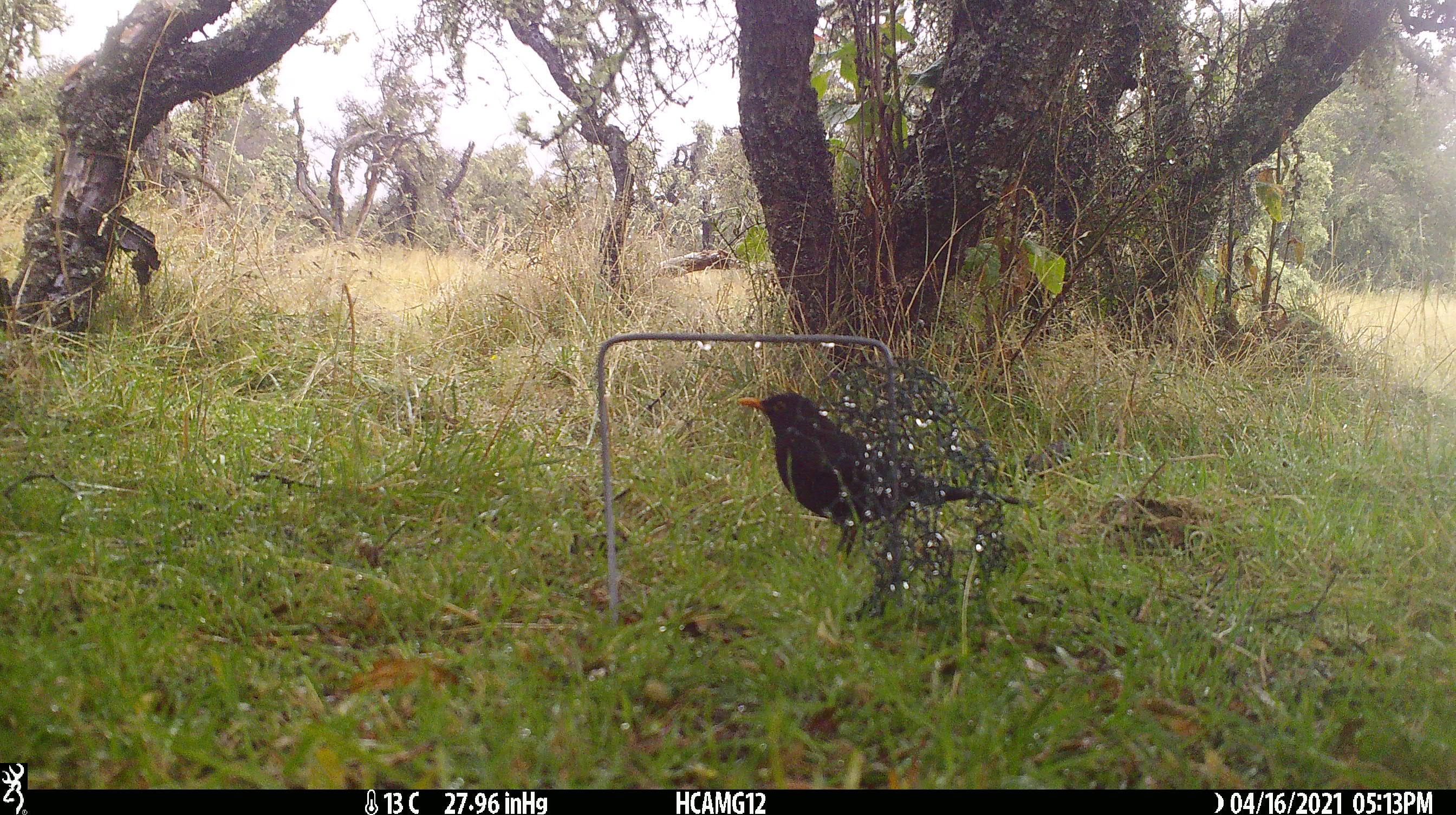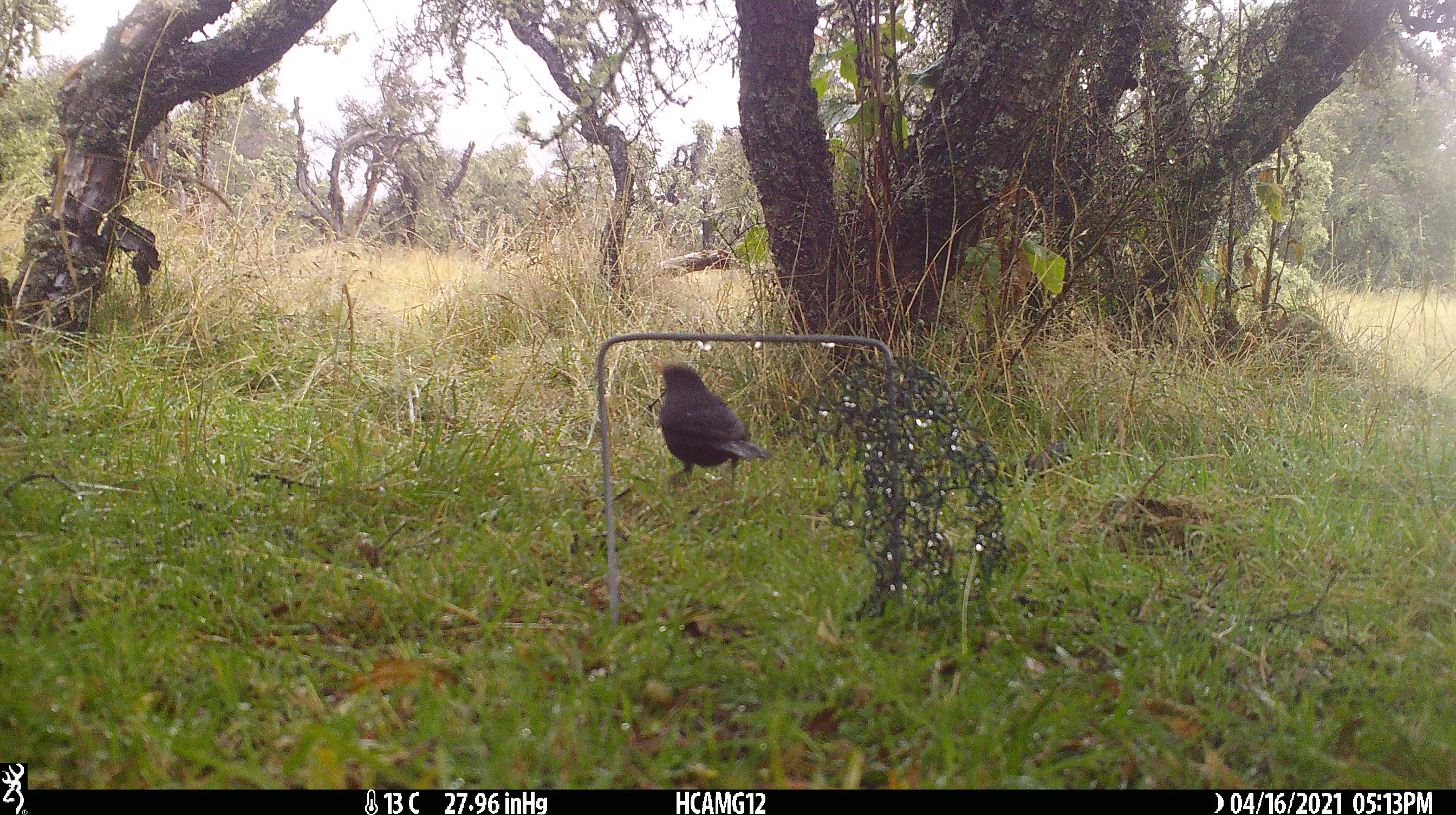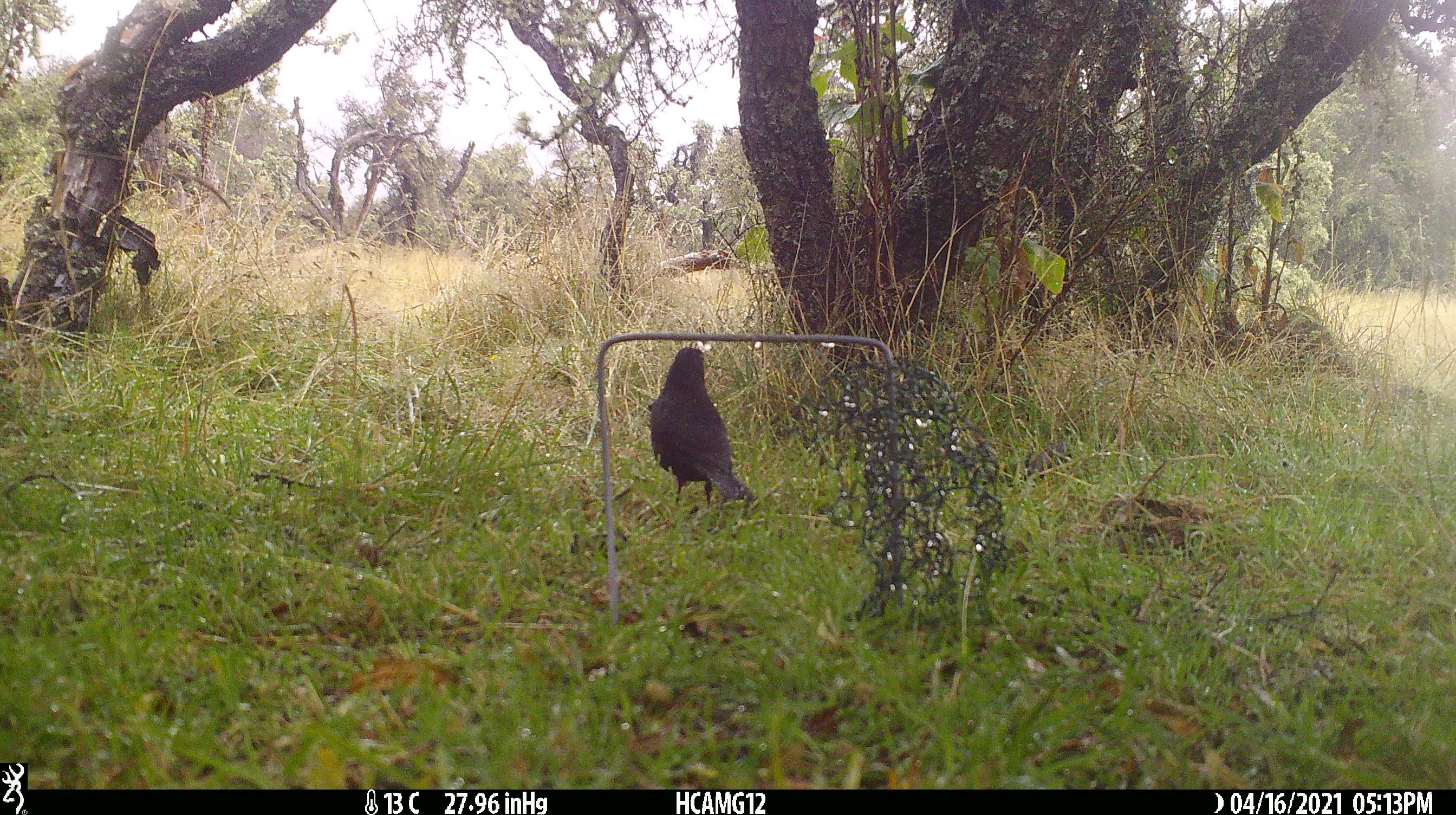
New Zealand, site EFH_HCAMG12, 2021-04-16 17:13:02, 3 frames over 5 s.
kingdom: Animalia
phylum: Chordata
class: Aves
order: Passeriformes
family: Turdidae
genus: Turdus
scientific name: Turdus merula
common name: eurasian blackbird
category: blackbird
Blackbird (eurasian blackbird) (Turdus merula).